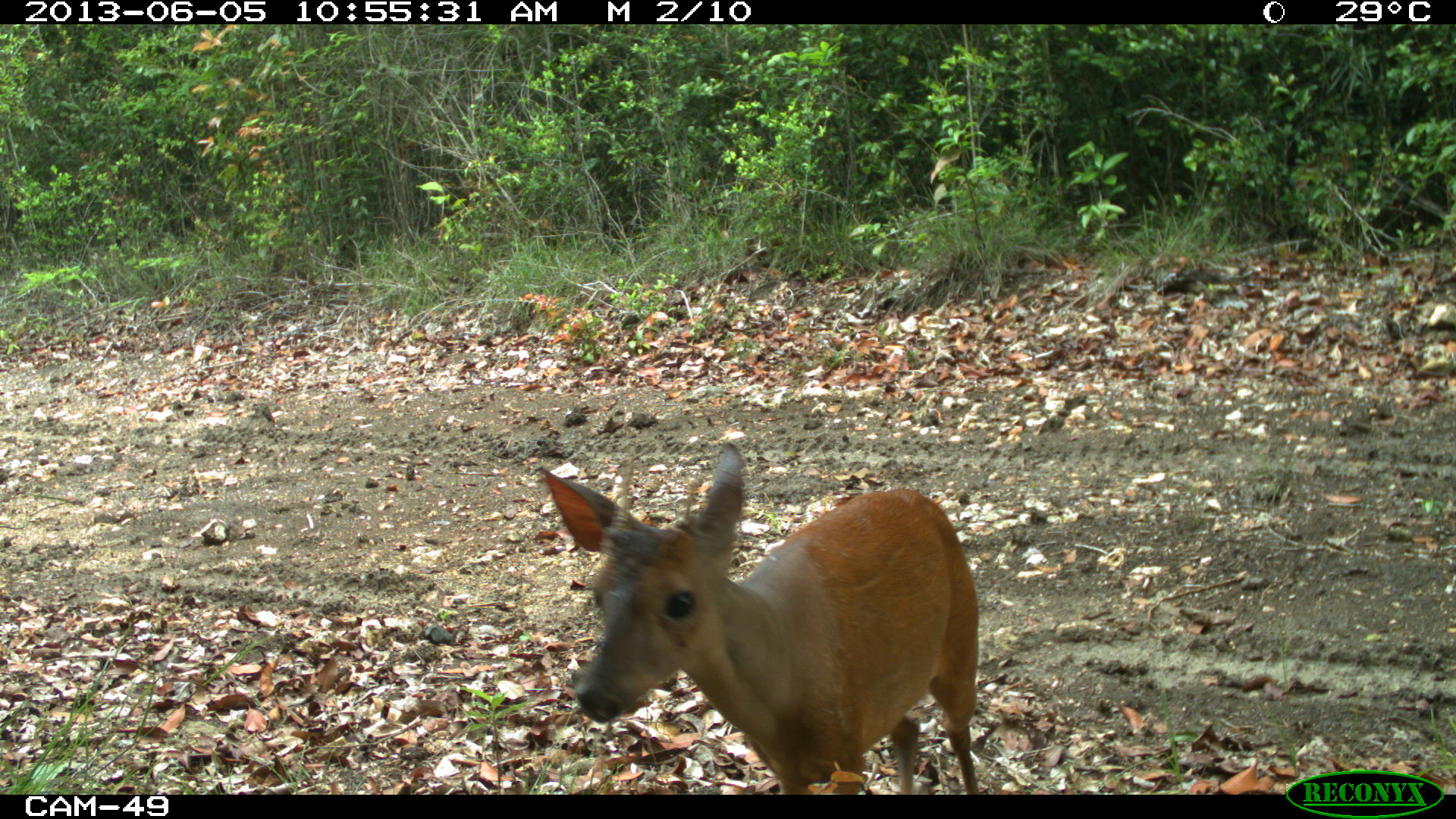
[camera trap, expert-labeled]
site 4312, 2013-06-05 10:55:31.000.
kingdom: Animalia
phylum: Chordata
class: Mammalia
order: Artiodactyla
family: Cervidae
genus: Mazama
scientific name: Mazama temama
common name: central american red brocket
Mazama temama (central american red brocket), count 1, sex male.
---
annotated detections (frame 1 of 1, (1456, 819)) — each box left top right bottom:
mazama temama: 542 440 979 792